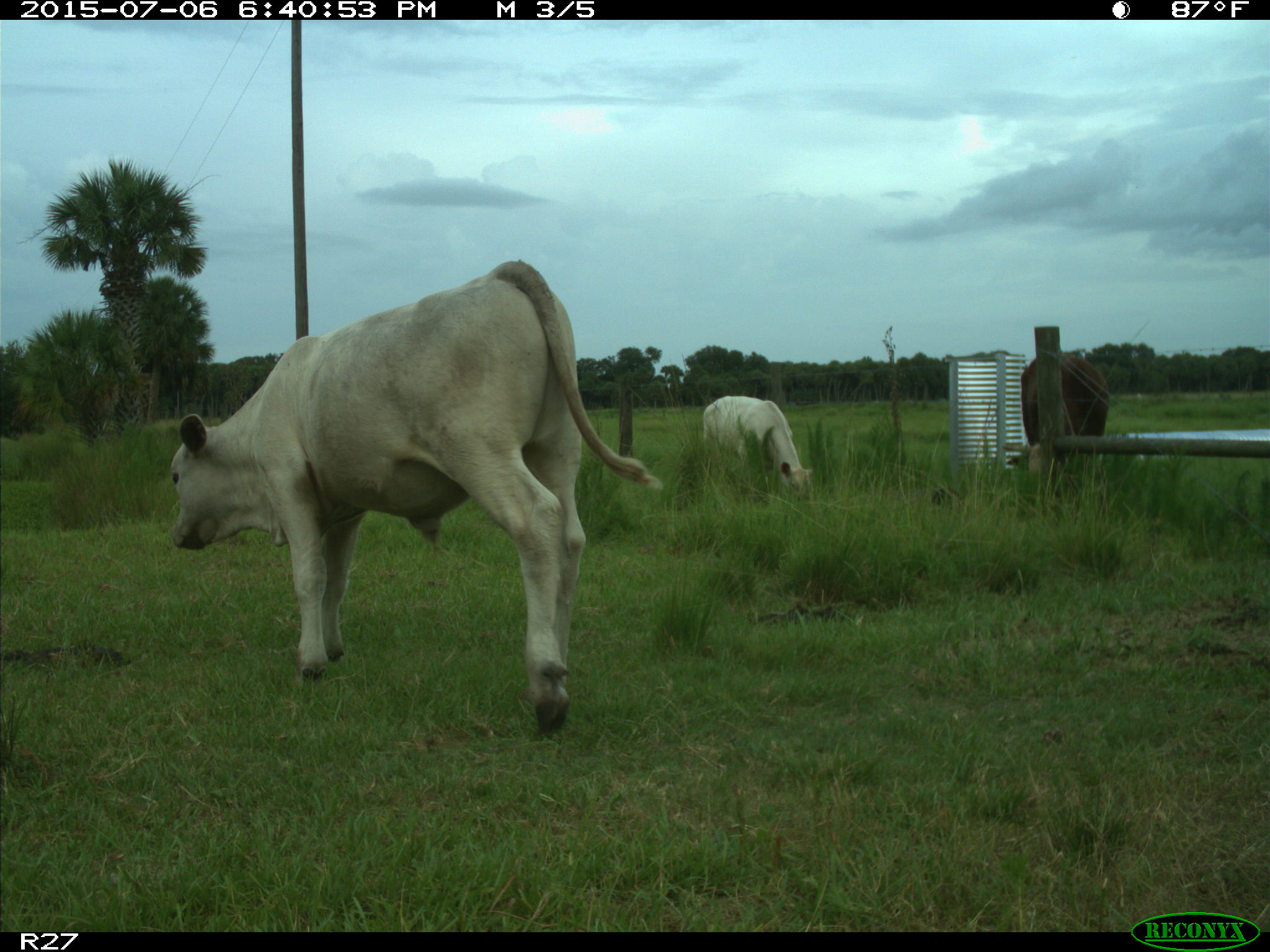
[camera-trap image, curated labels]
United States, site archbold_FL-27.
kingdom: Animalia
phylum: Chordata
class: Mammalia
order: Artiodactyla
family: Bovidae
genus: Bos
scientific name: Bos taurus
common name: domestic cow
Bos taurus (domestic cow).